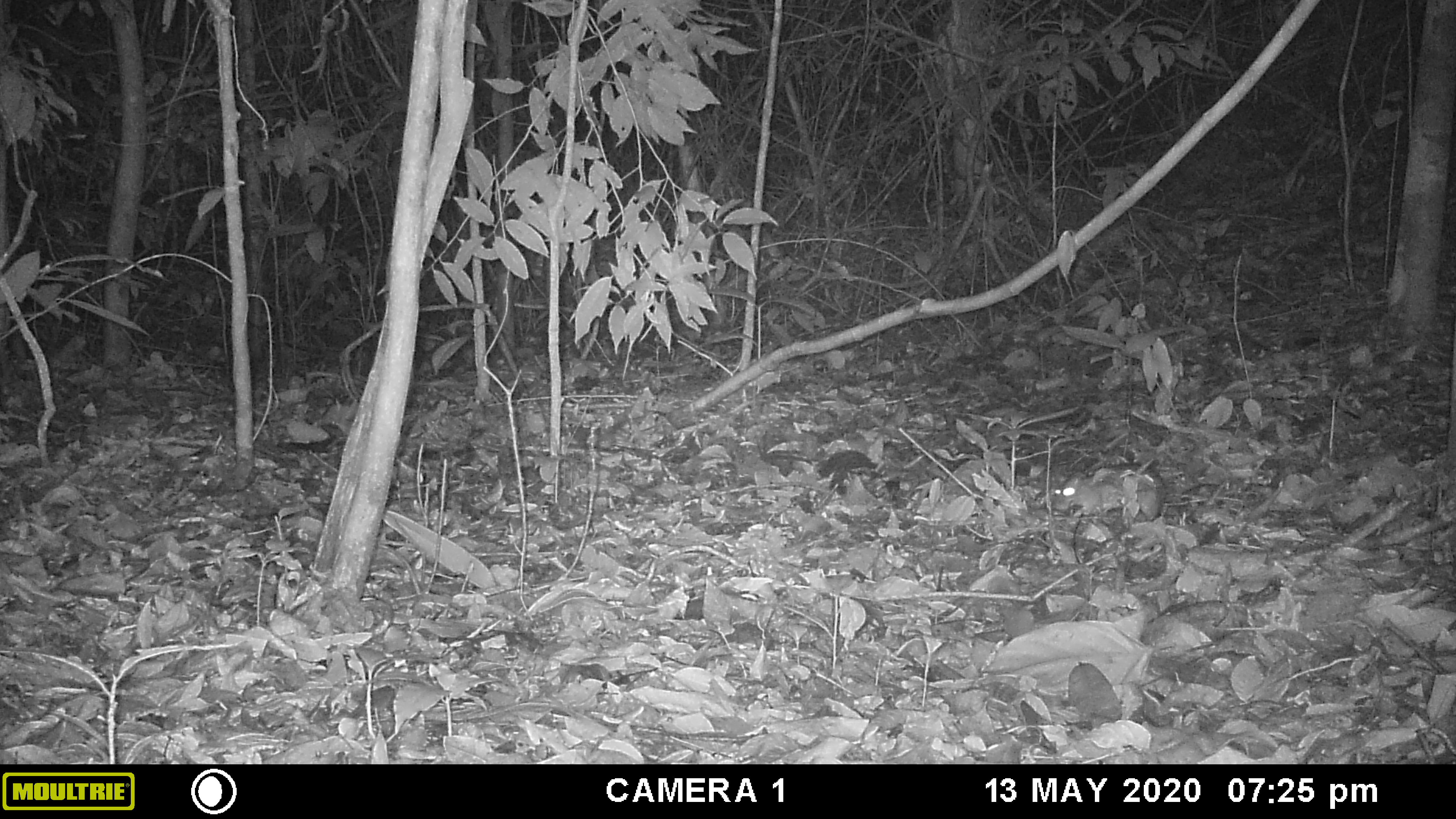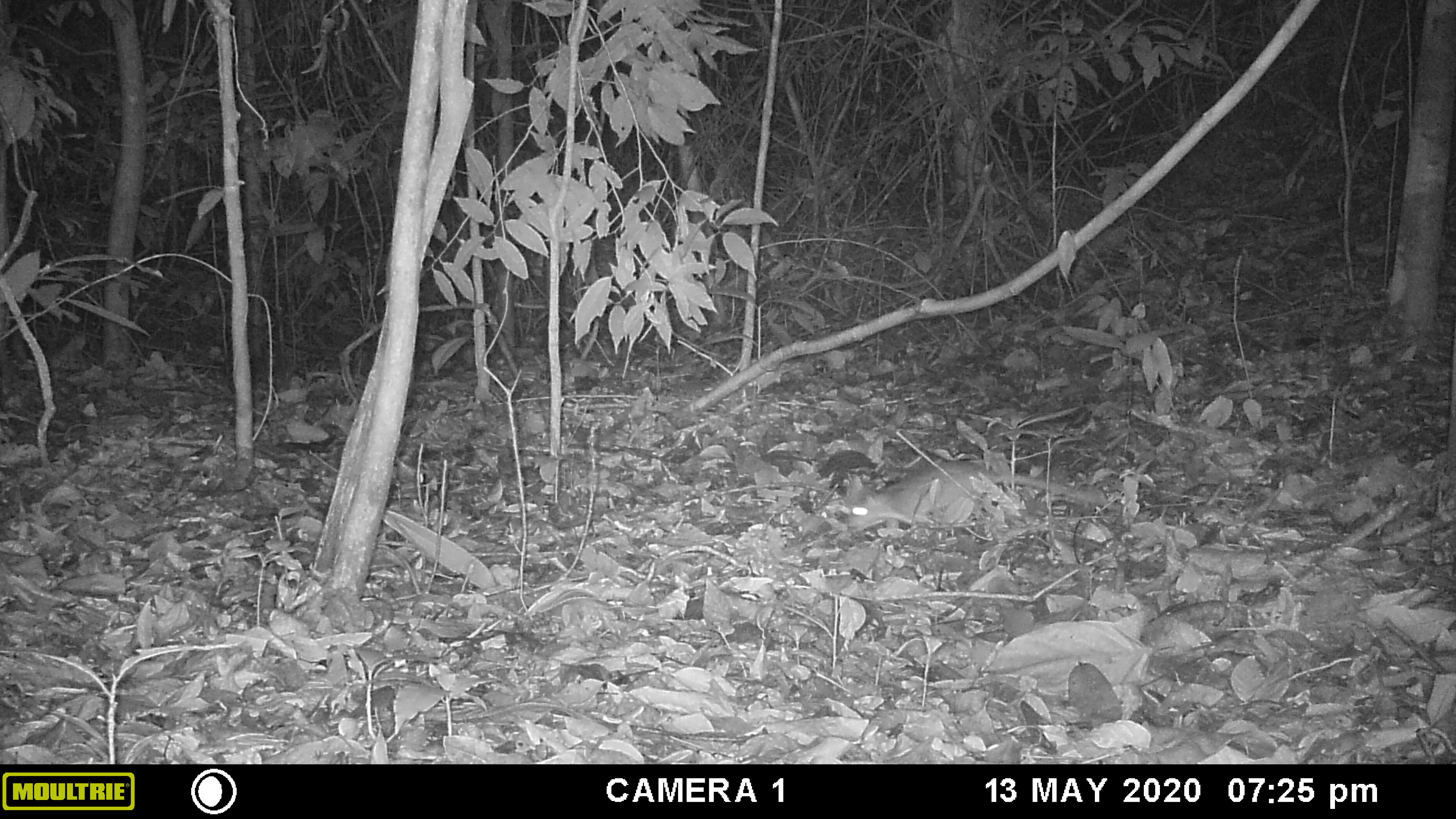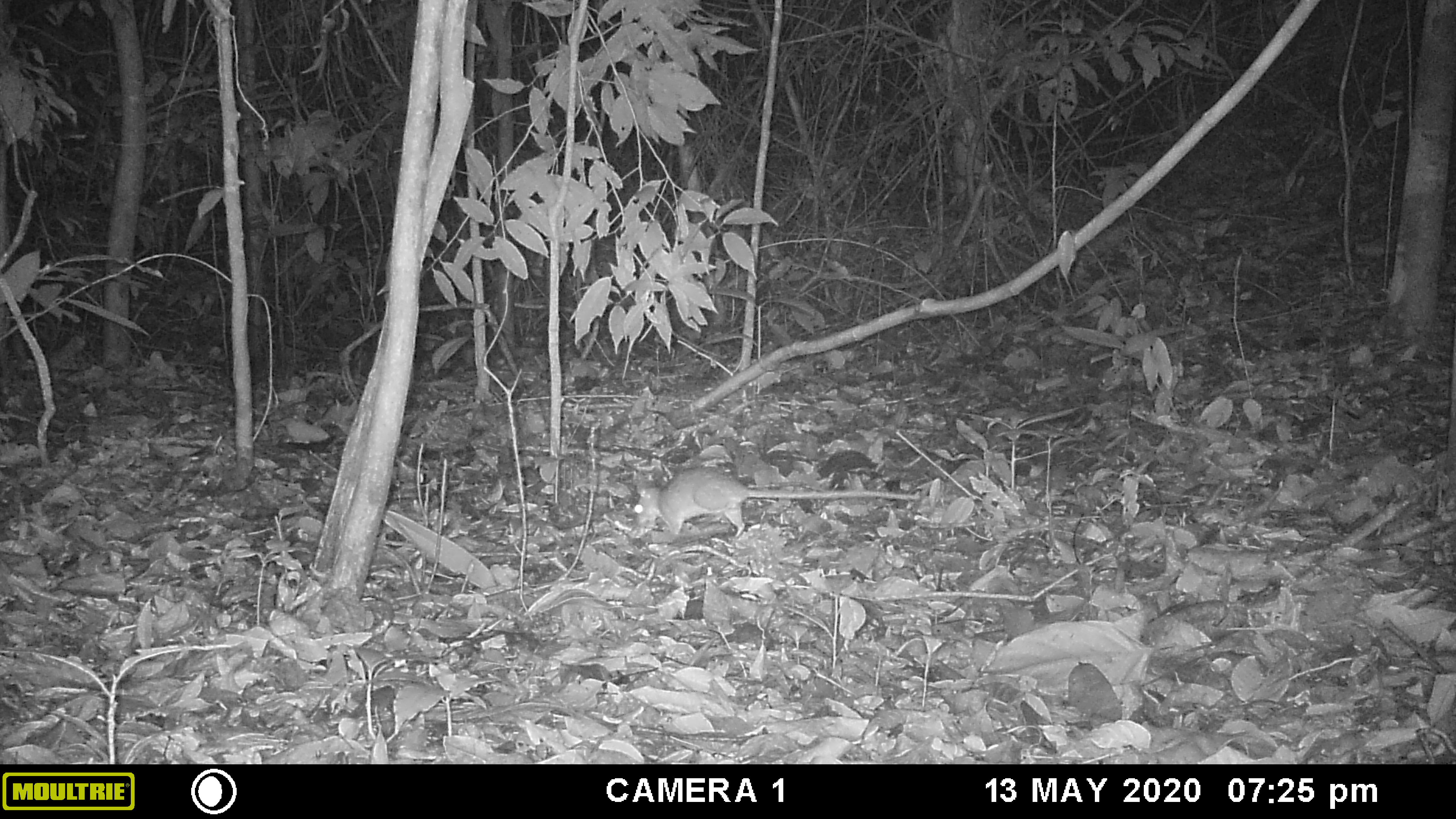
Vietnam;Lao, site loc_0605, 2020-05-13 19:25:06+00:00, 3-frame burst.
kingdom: Animalia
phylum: Chordata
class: Mammalia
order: Rodentia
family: Muridae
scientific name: Muridae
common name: old-world mice and rats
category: unidentified murid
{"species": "unidentified murid (old-world mice and rats) (Muridae)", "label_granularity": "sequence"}